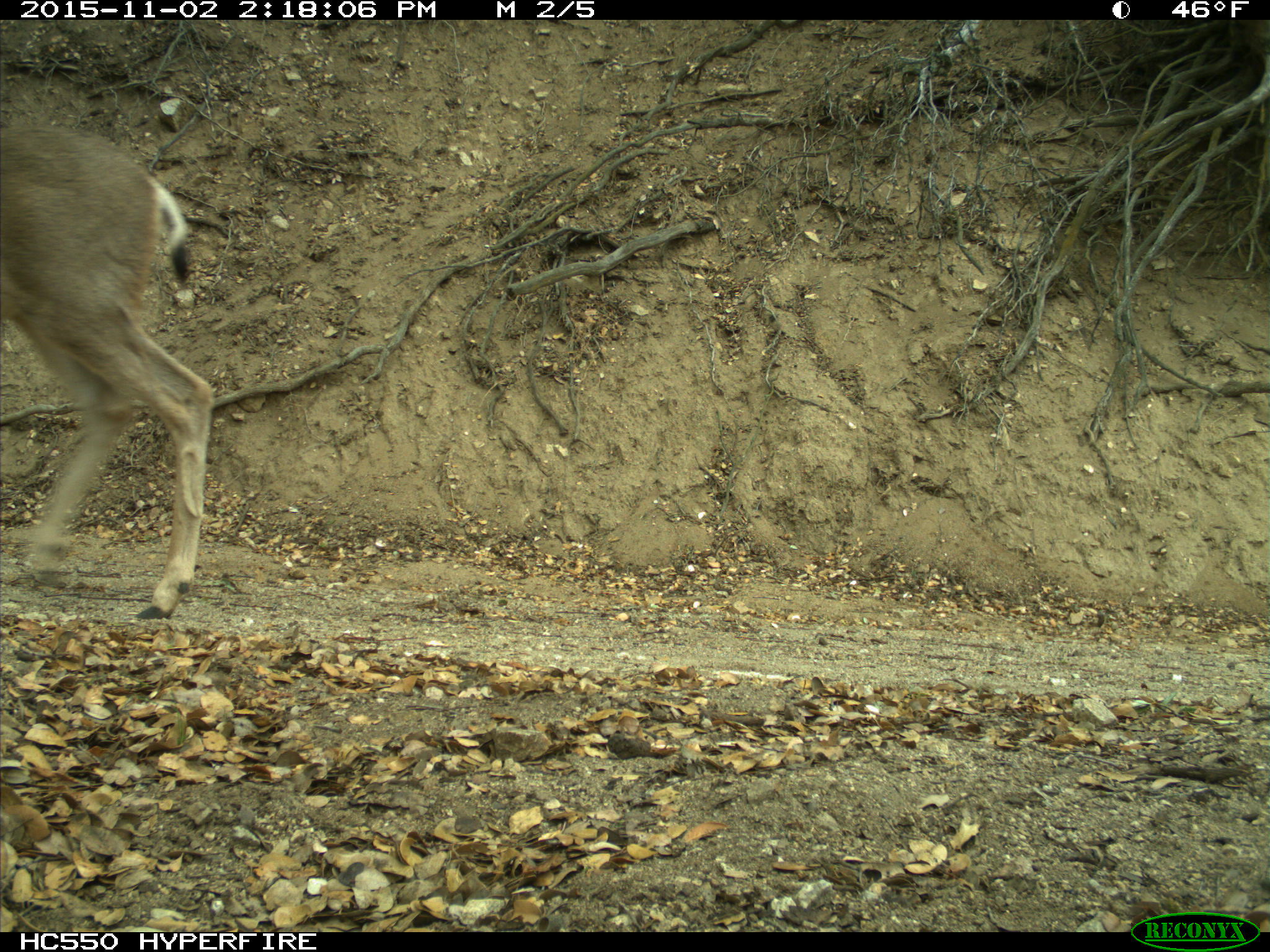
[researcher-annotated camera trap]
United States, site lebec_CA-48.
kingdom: Animalia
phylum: Chordata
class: Mammalia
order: Artiodactyla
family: Cervidae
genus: Odocoileus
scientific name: Odocoileus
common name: deer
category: unidentified deer